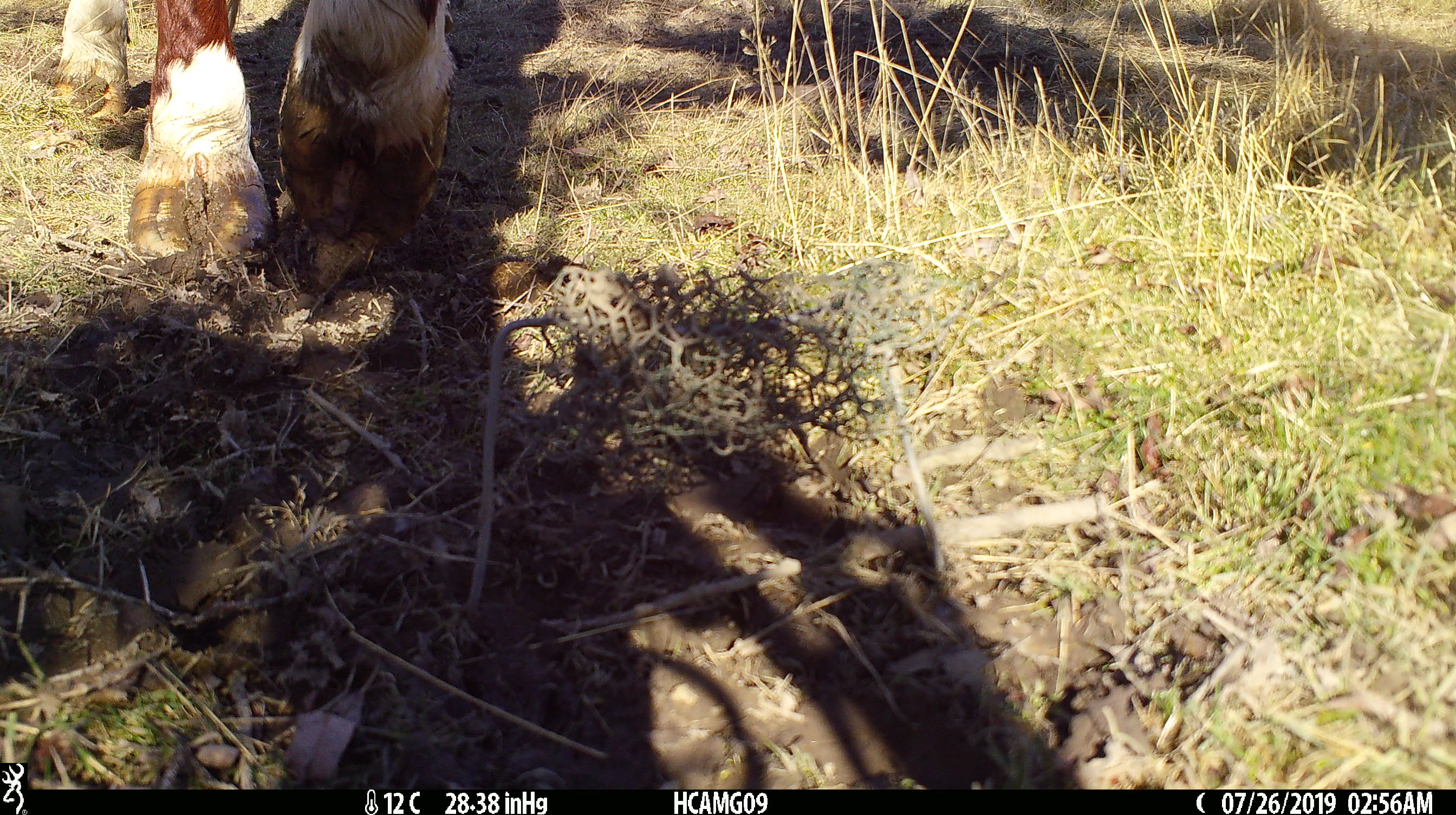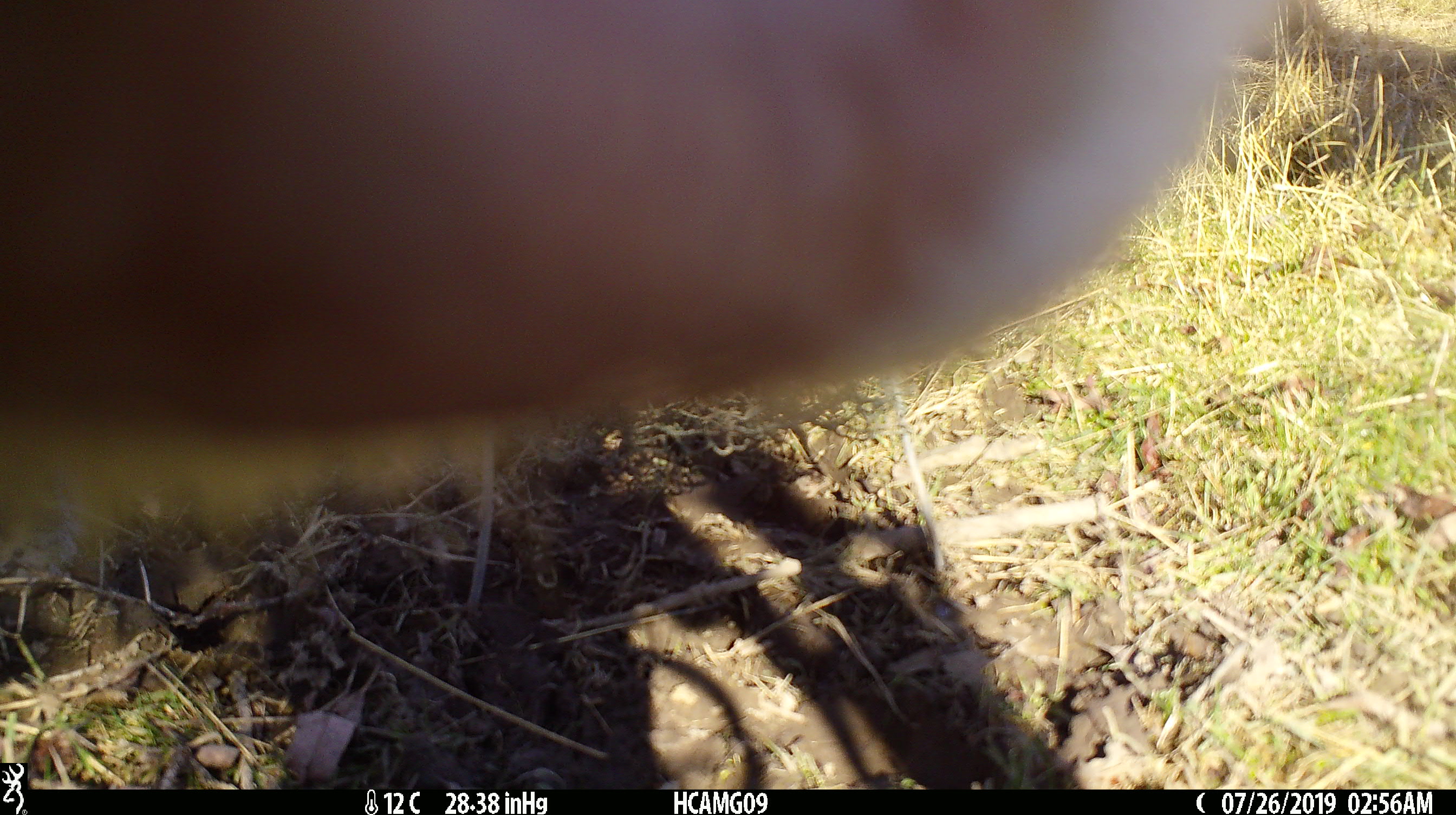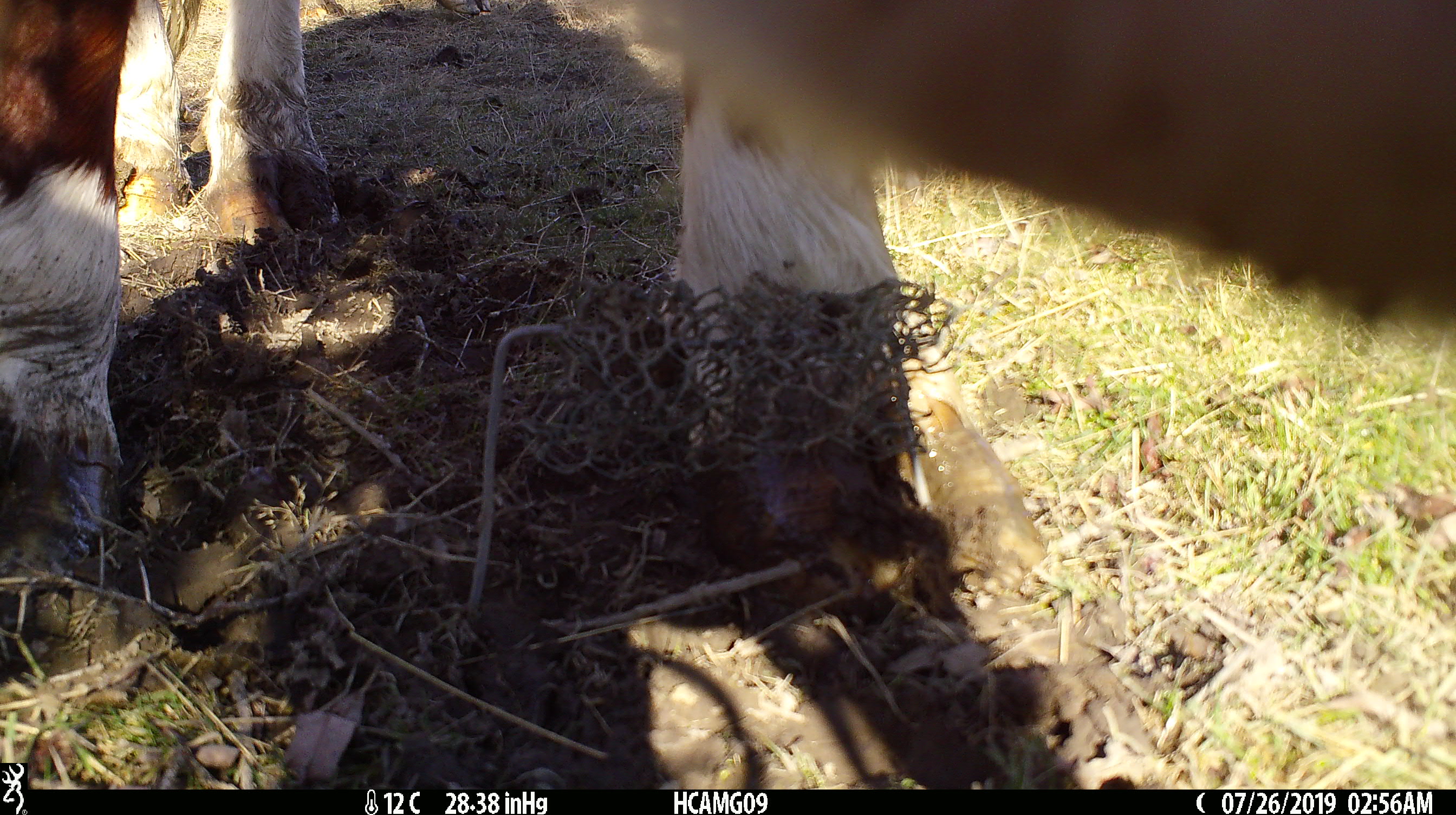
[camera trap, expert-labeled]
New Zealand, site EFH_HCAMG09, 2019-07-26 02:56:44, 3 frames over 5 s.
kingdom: Animalia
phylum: Chordata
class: Mammalia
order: Artiodactyla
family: Bovidae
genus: Bos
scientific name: Bos taurus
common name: domestic cow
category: cow